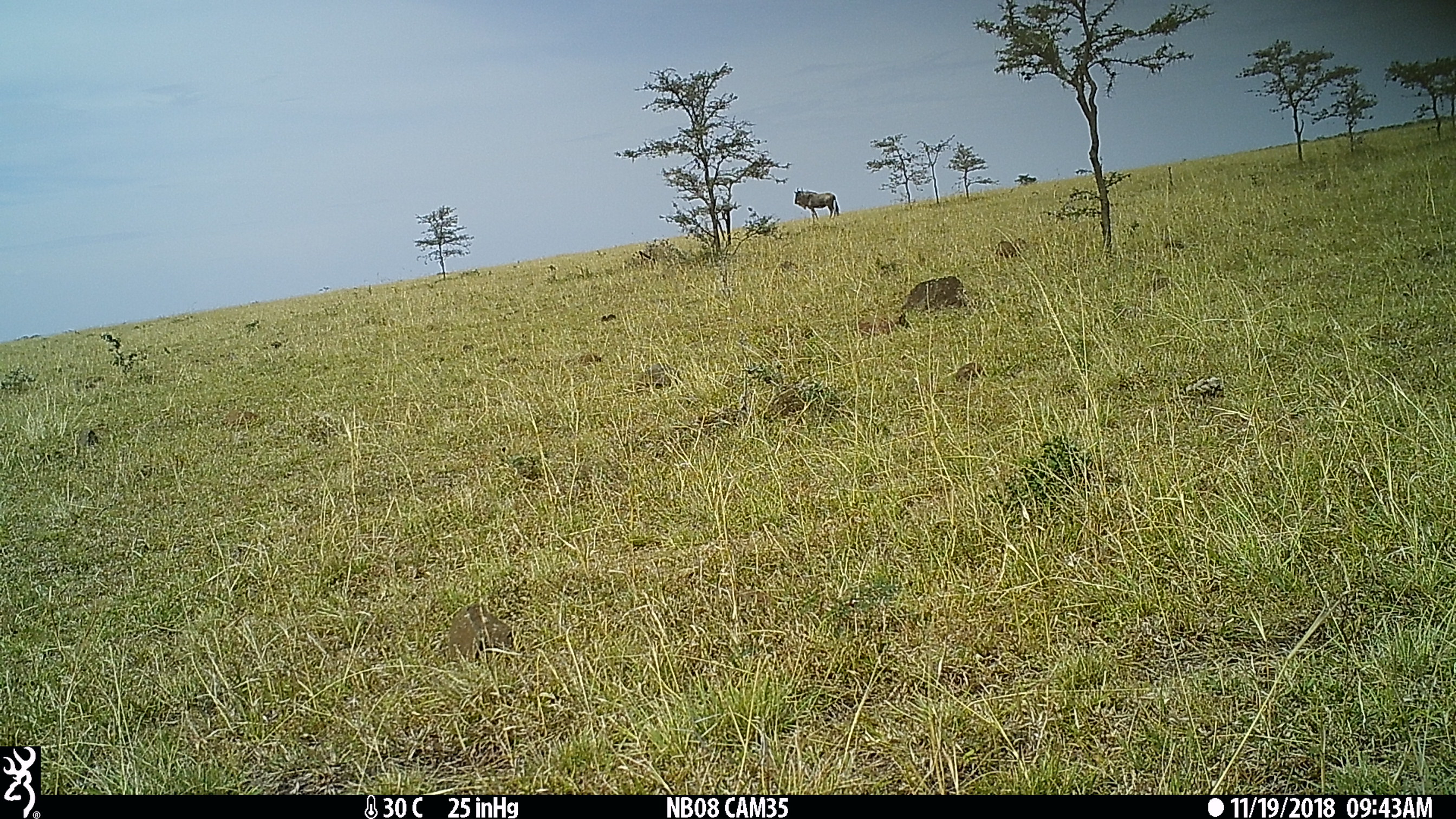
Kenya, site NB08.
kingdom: Animalia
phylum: Chordata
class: Mammalia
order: Artiodactyla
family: Bovidae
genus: Connochaetes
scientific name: Connochaetes taurinus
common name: blue wildebeest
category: wildebeest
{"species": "wildebeest (blue wildebeest) (Connochaetes taurinus)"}